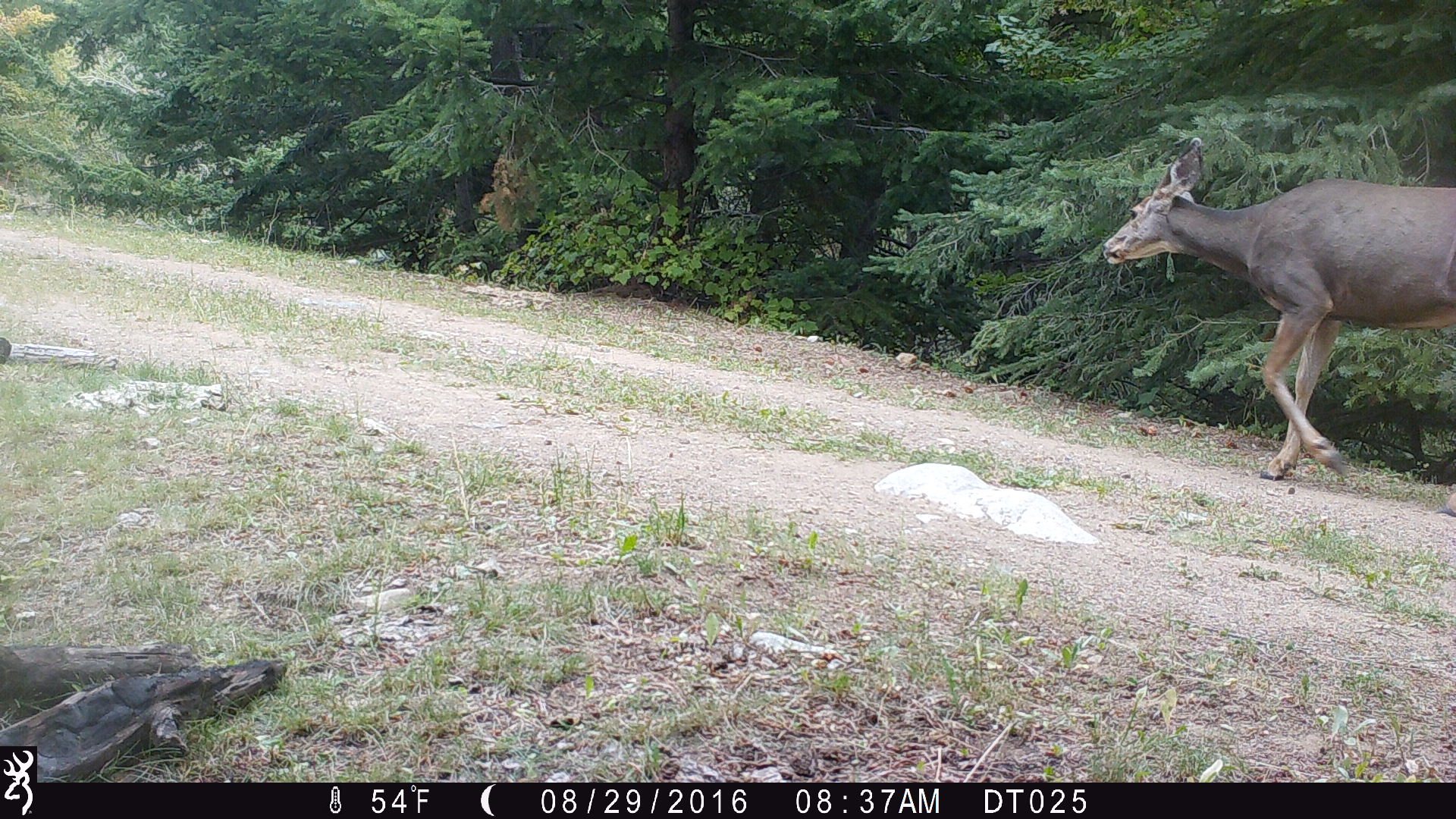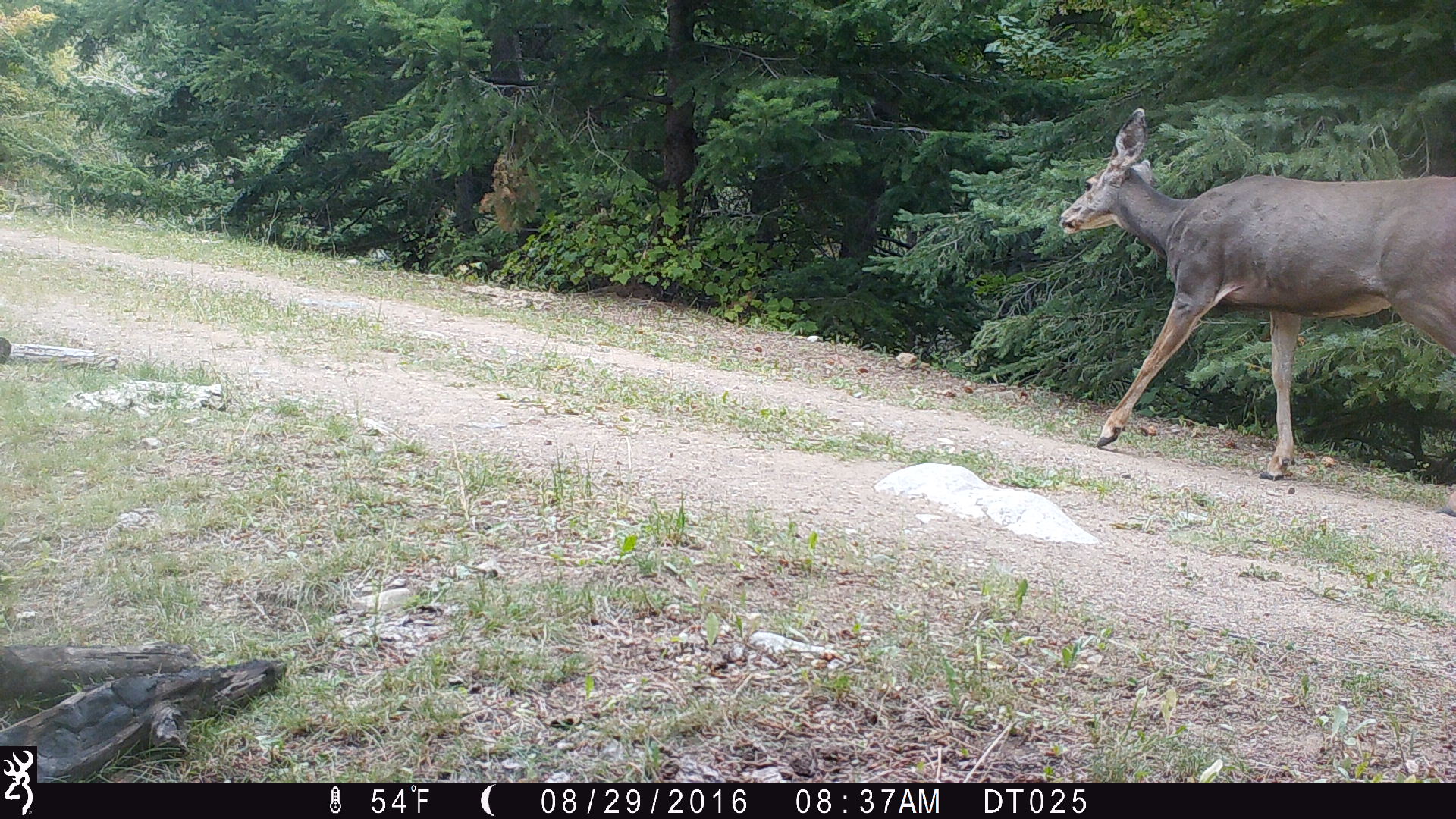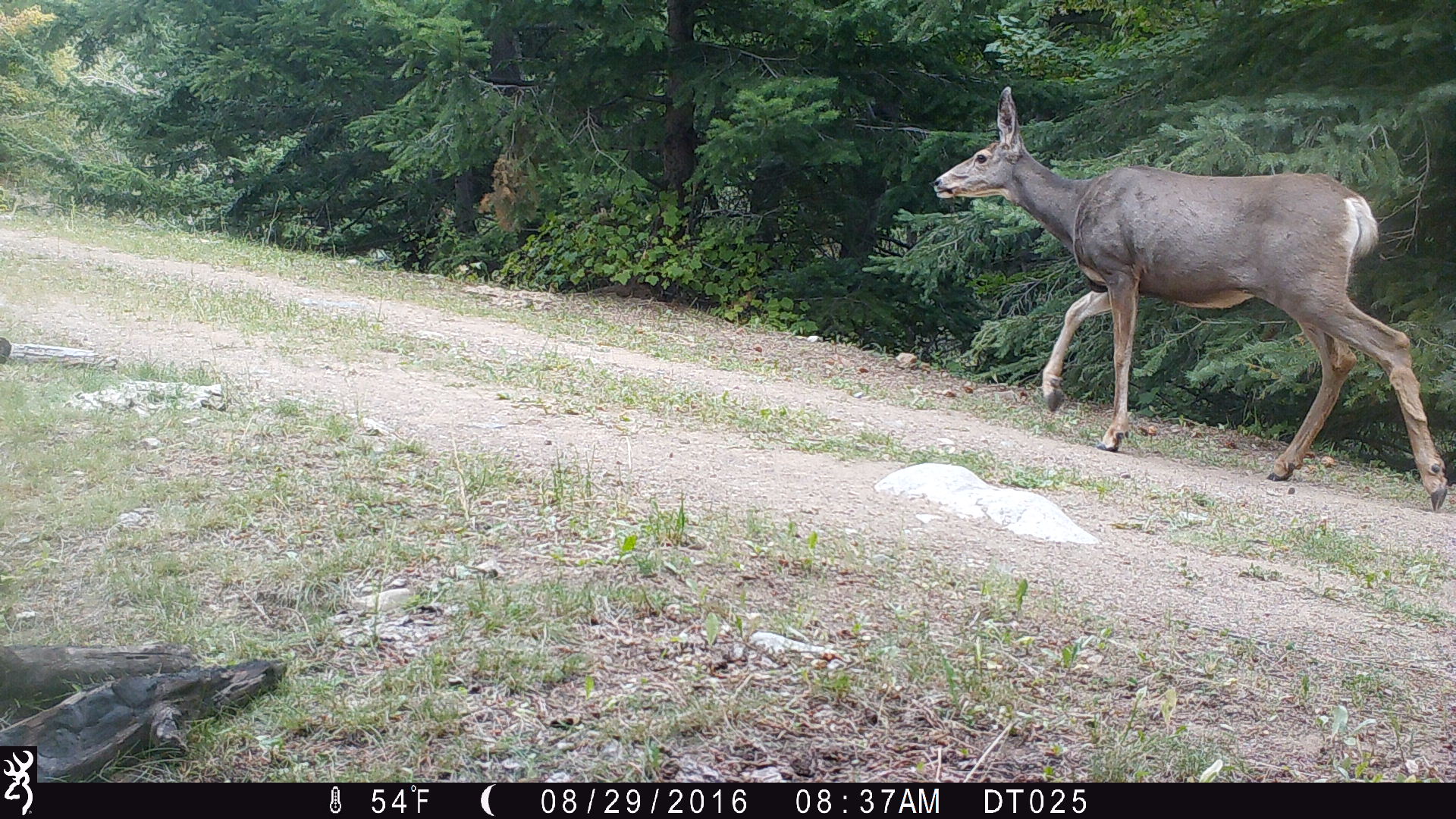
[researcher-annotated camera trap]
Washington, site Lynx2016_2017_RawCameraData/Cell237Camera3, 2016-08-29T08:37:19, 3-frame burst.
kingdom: Animalia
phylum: Chordata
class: Mammalia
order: Artiodactyla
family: Cervidae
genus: Odocoileus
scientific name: Odocoileus hemionus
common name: mule deer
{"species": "Odocoileus hemionus (mule deer)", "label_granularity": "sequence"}